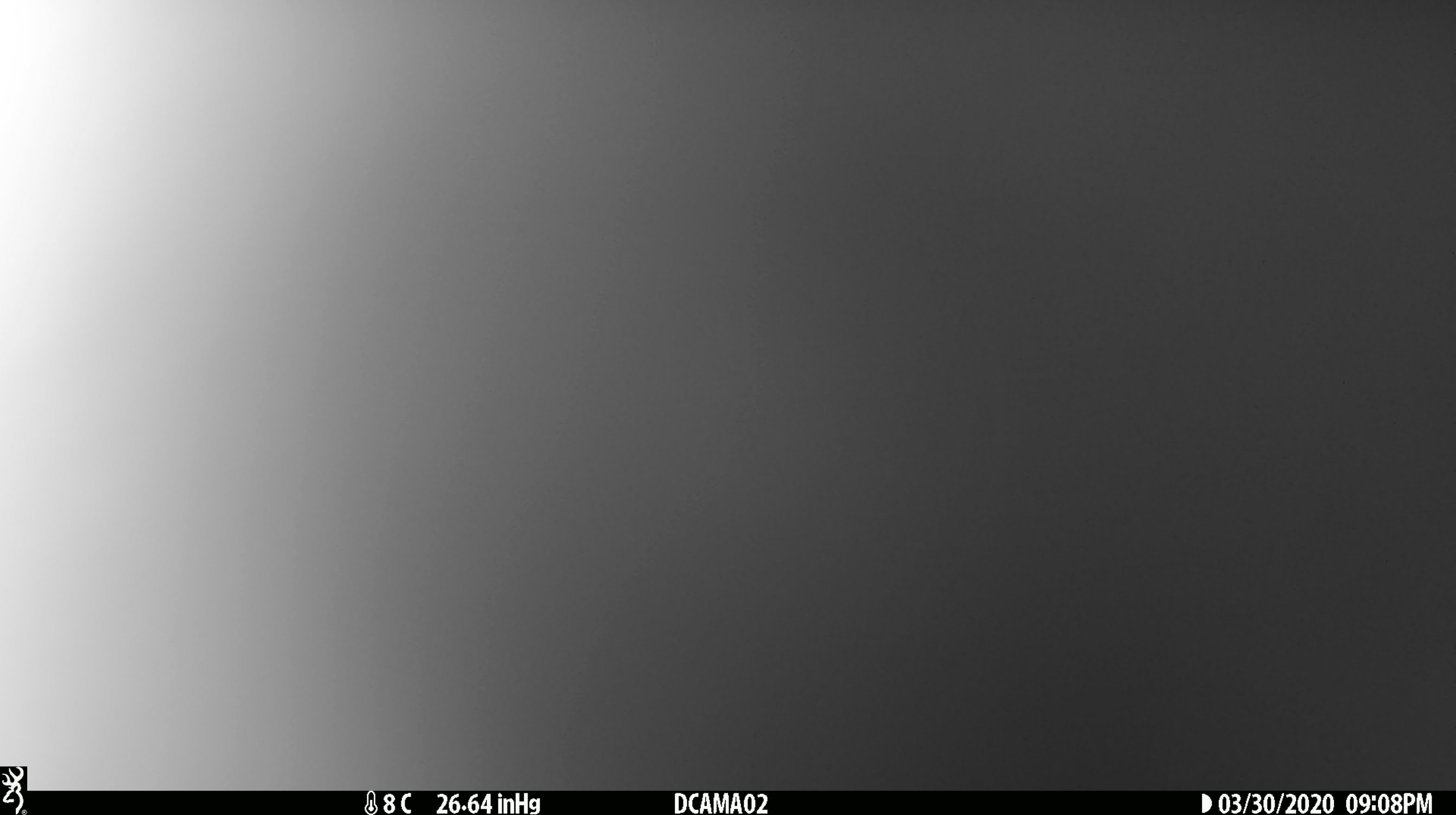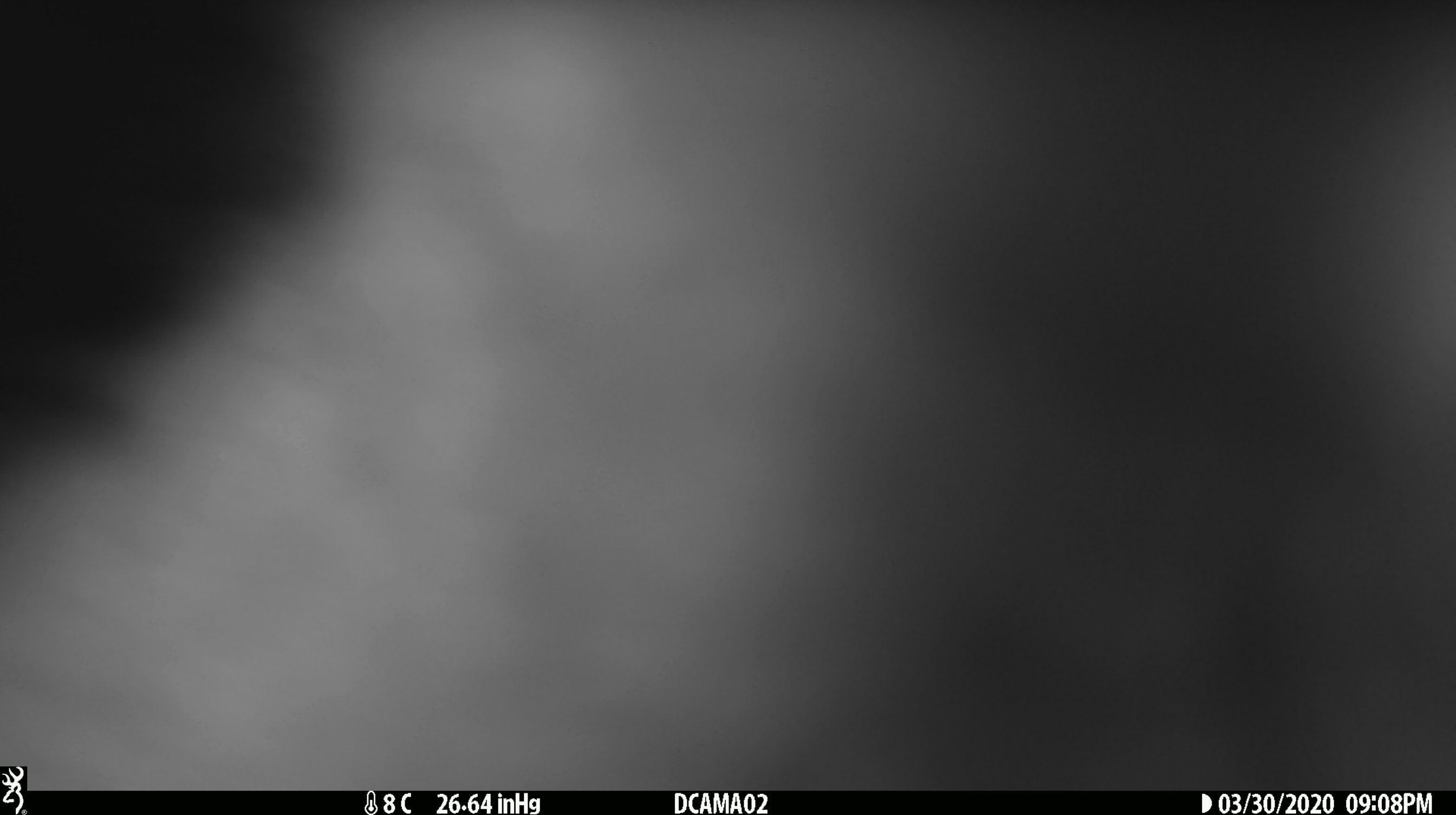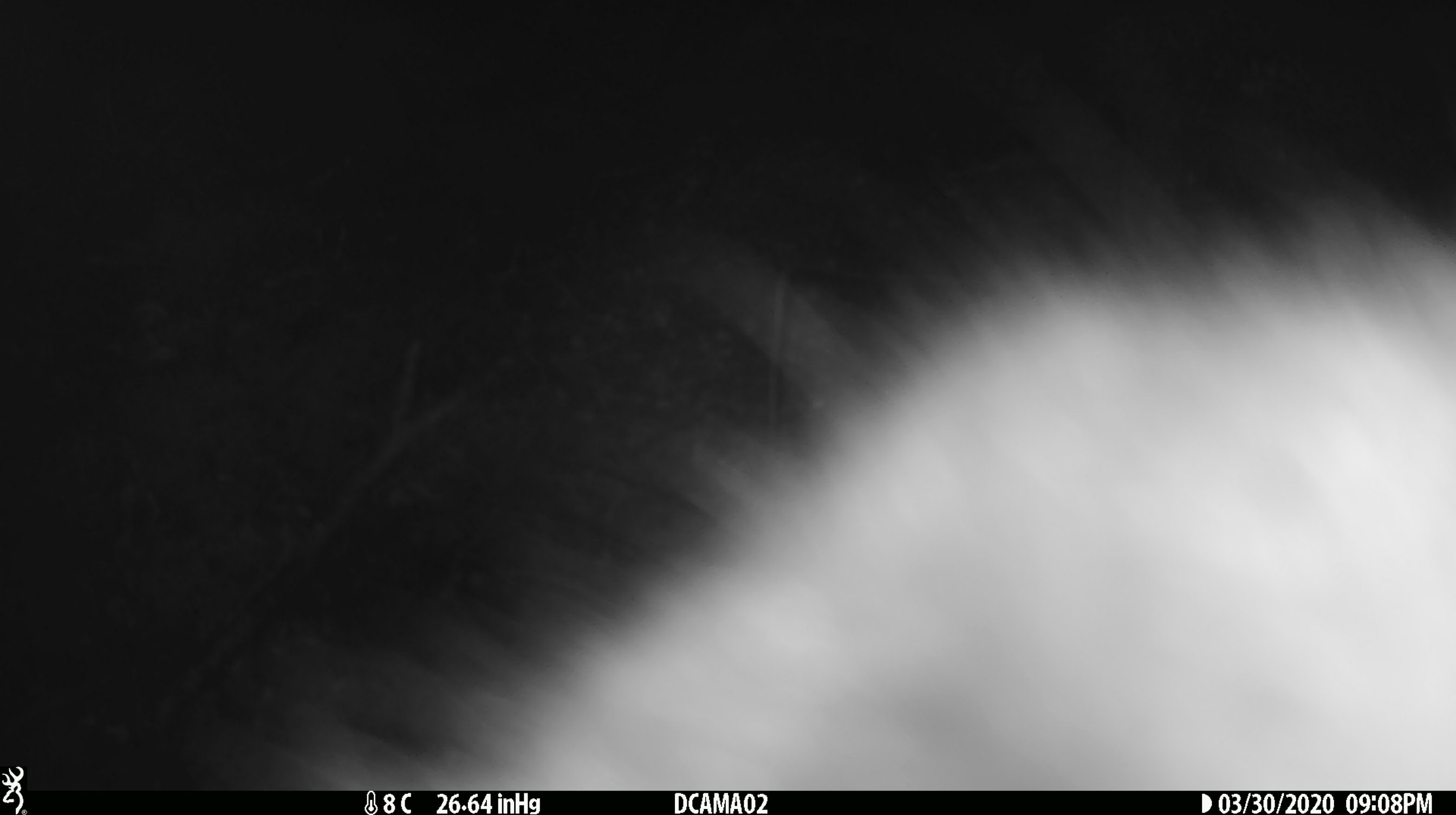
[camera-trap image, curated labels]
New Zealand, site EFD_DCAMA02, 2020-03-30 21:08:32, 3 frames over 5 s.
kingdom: Animalia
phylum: Chordata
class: Mammalia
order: Diprotodontia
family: Phalangeridae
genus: Trichosurus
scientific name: Trichosurus vulpecula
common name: common brushtail possum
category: possum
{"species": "possum (common brushtail possum) (Trichosurus vulpecula)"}